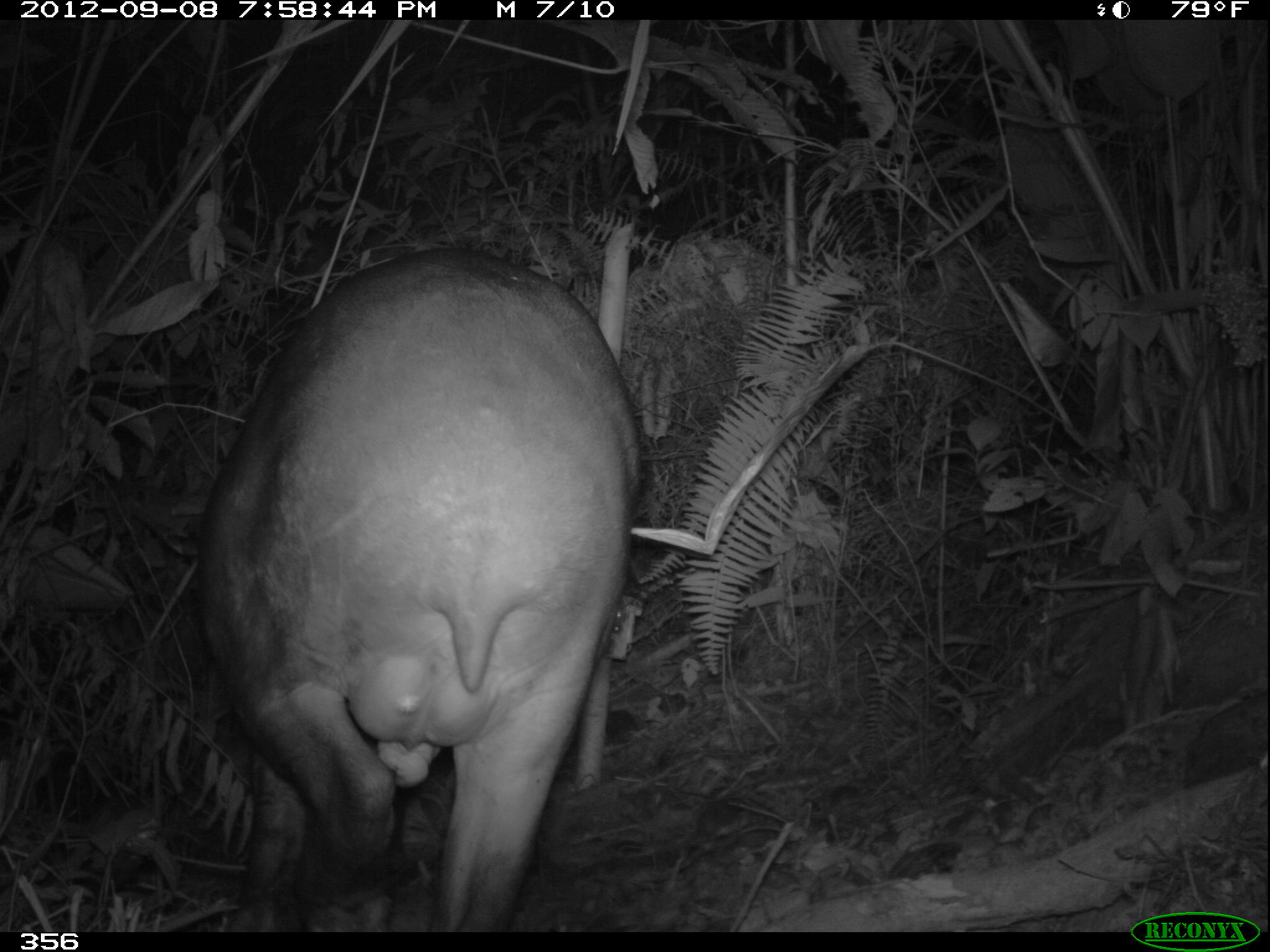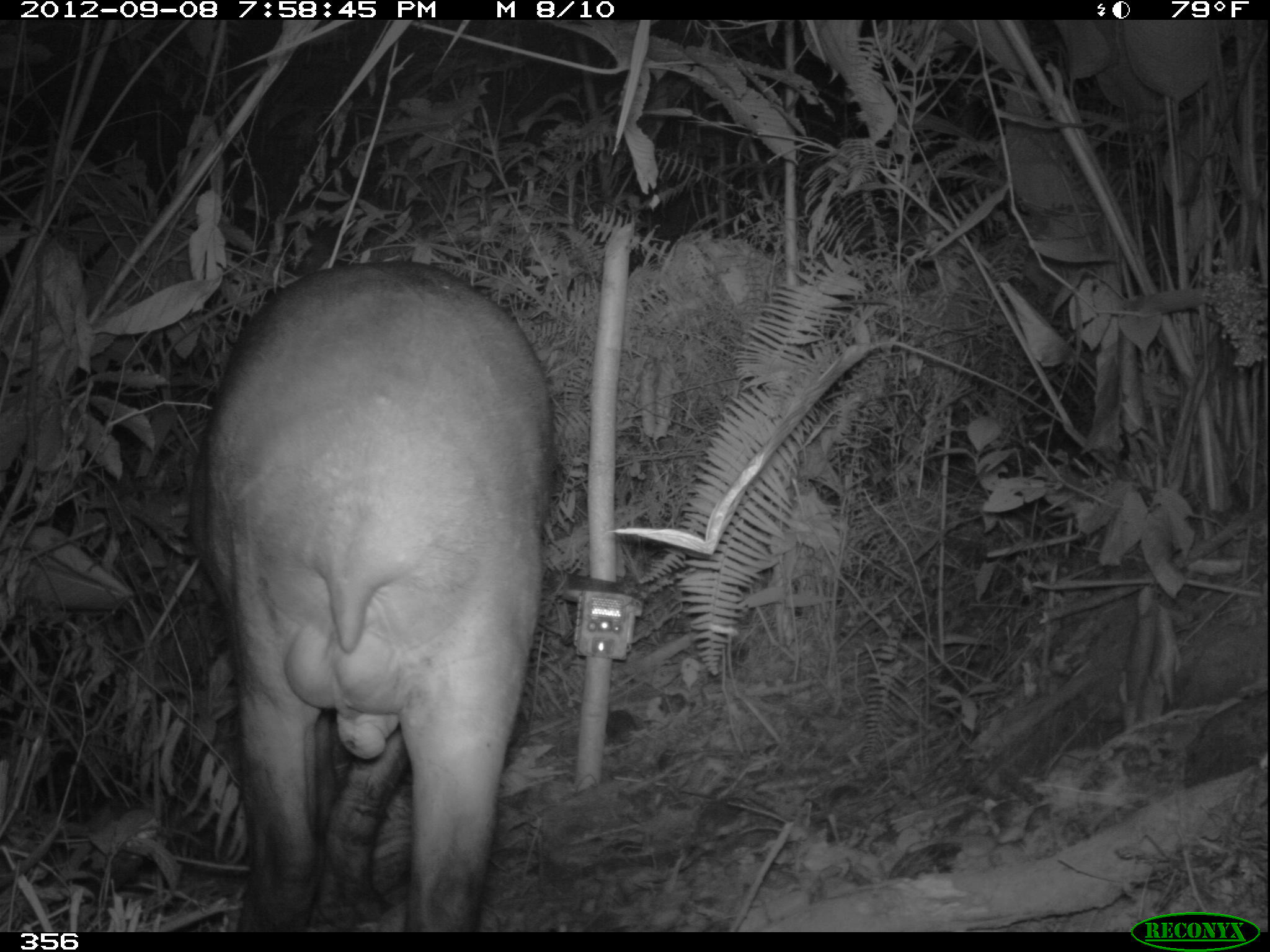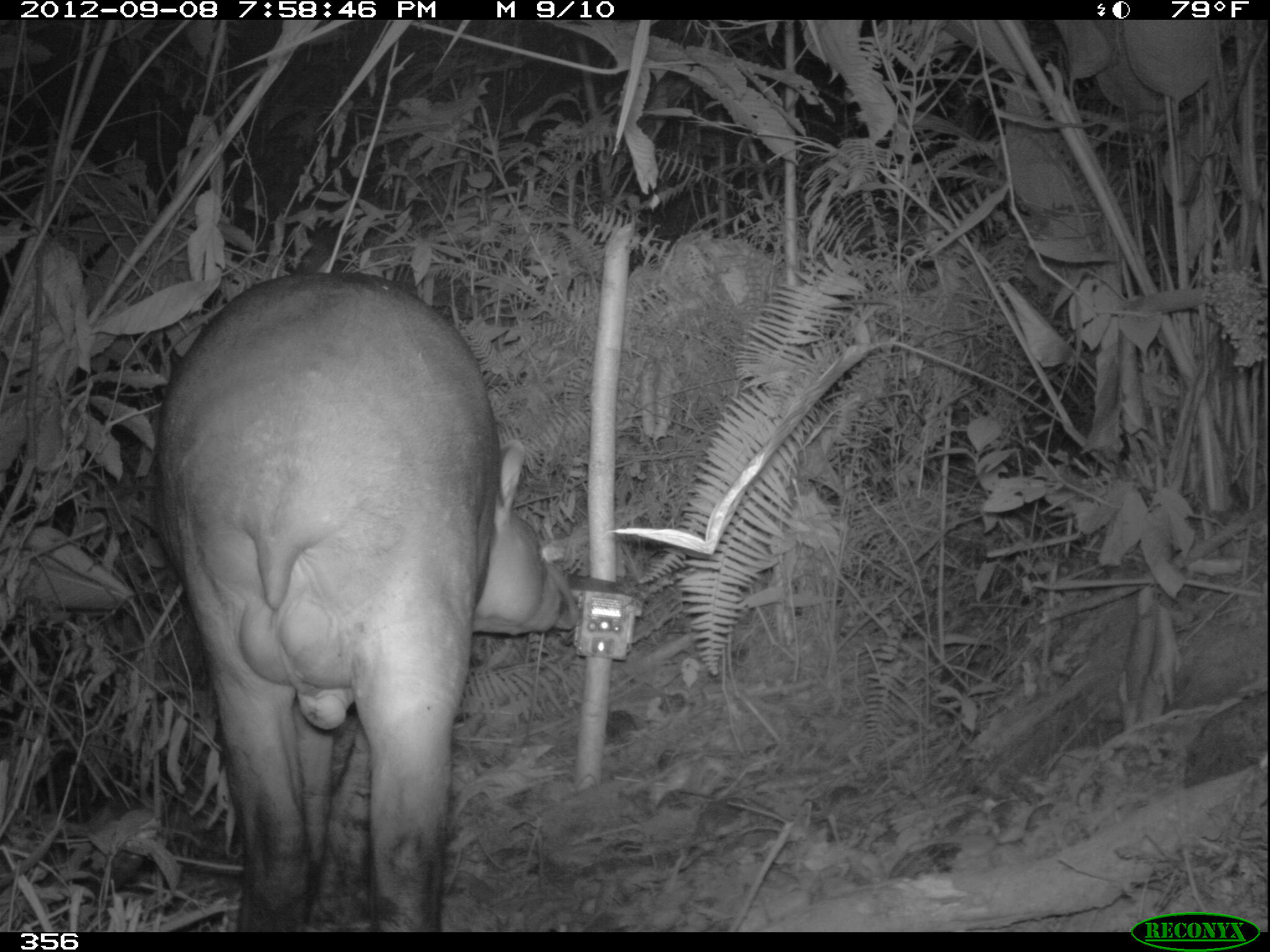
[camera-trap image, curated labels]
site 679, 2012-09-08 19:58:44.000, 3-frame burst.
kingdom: Animalia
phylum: Chordata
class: Mammalia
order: Perissodactyla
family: Tapiridae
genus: Tapirus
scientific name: Tapirus terrestris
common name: south american tapir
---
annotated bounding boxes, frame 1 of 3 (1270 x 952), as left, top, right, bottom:
tapirus terrestris: 198, 248, 639, 931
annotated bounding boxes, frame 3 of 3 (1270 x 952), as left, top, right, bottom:
tapirus terrestris: 154, 270, 579, 931